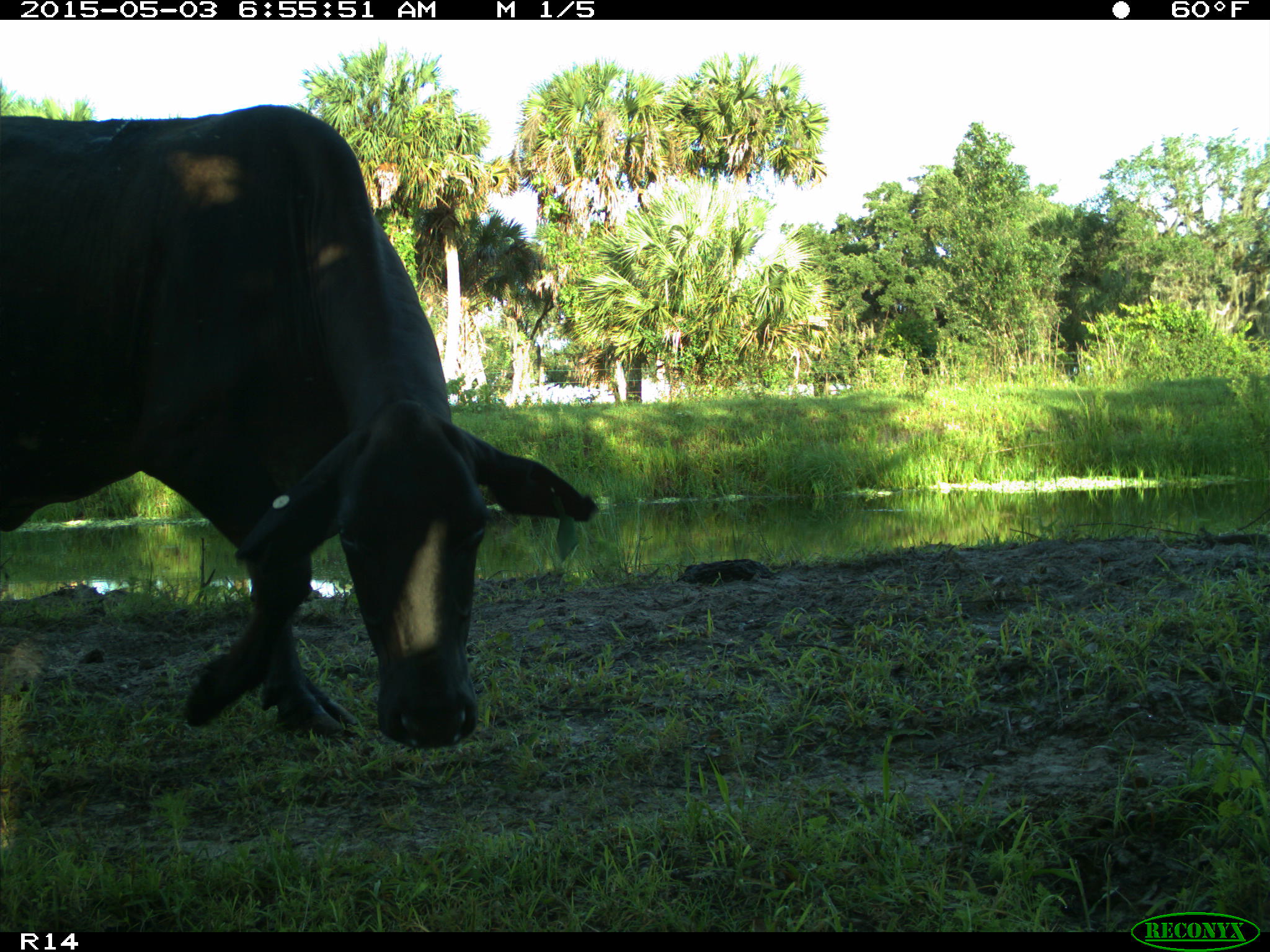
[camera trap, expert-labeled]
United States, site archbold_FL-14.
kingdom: Animalia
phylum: Chordata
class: Mammalia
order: Artiodactyla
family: Bovidae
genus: Bos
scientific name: Bos taurus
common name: domestic cow